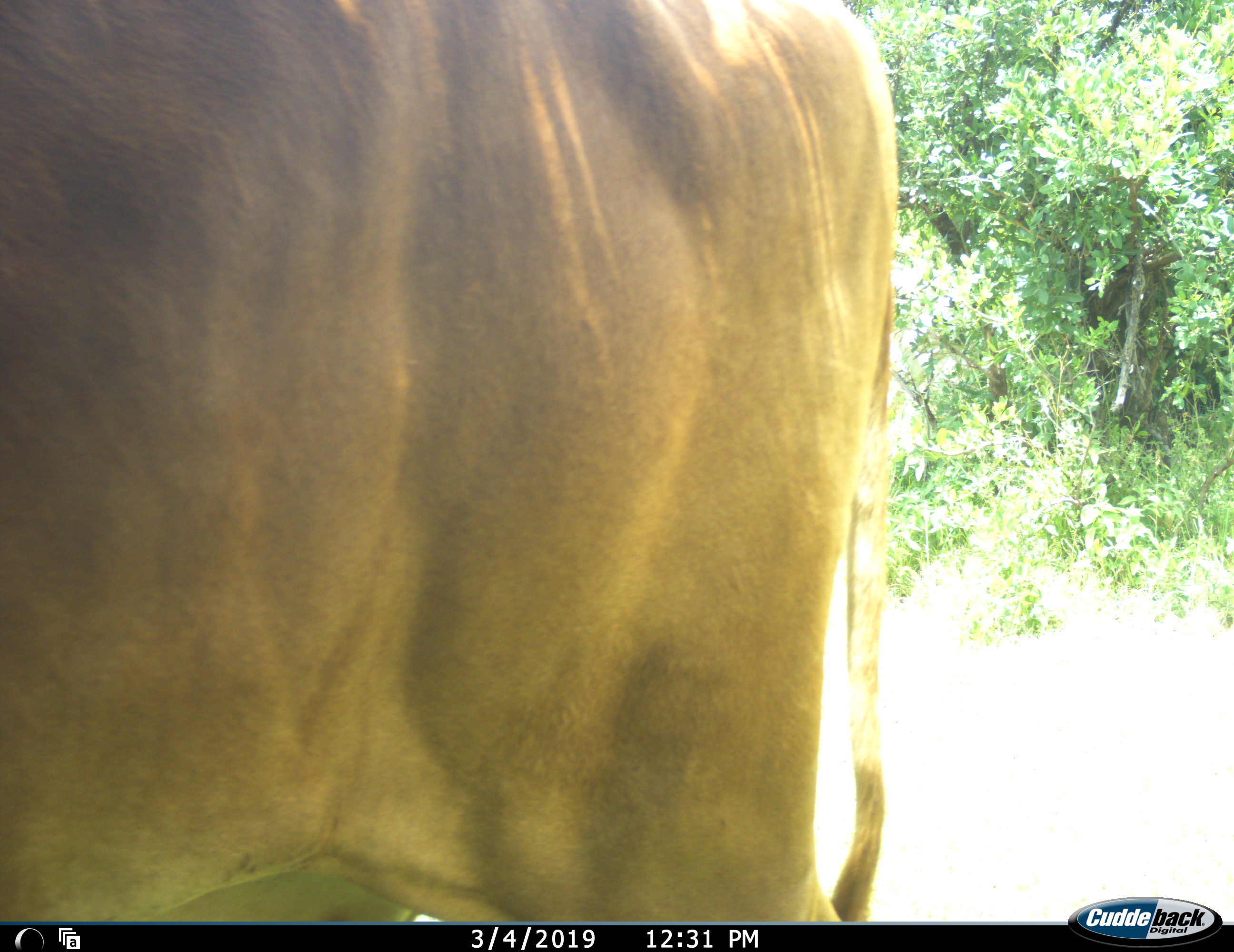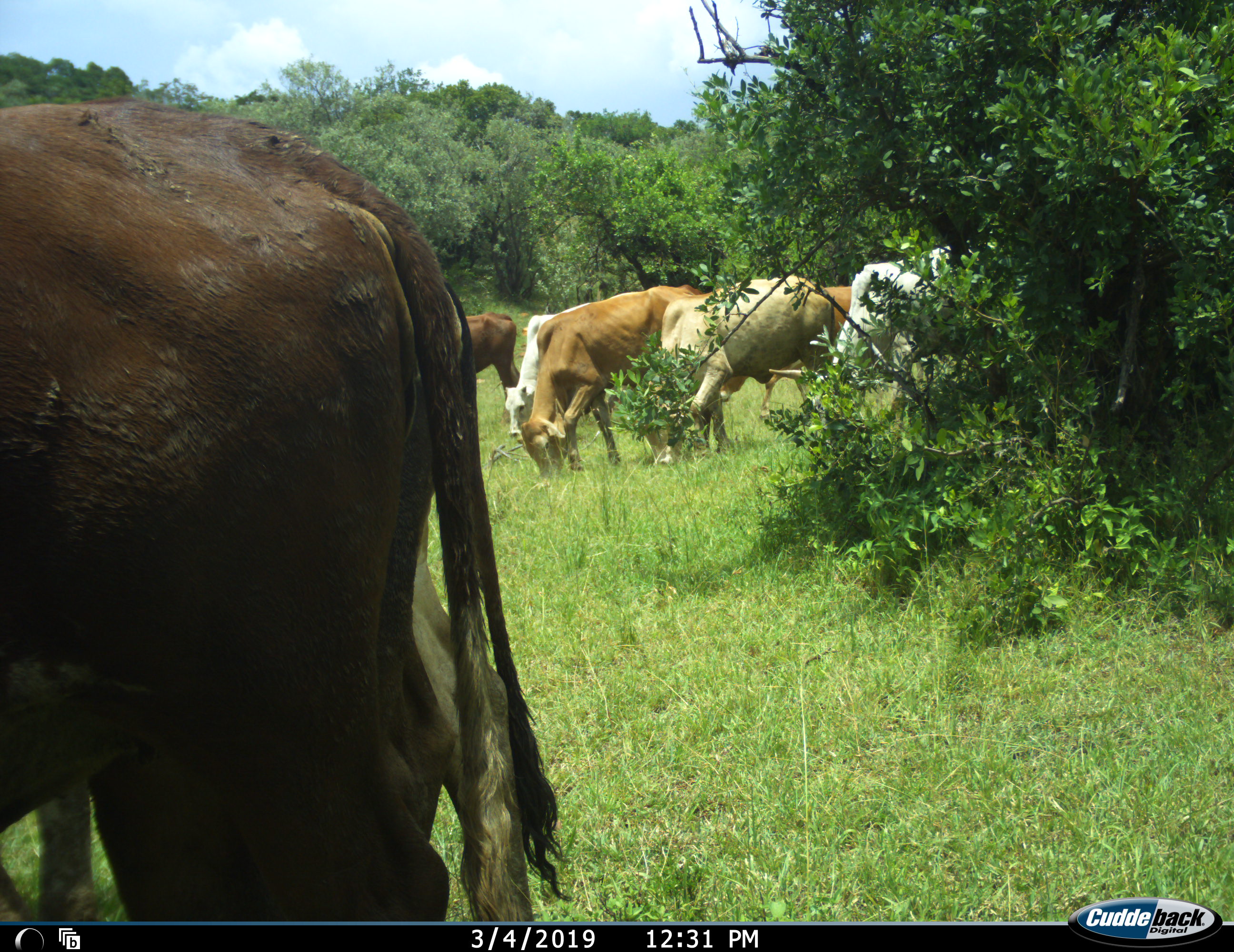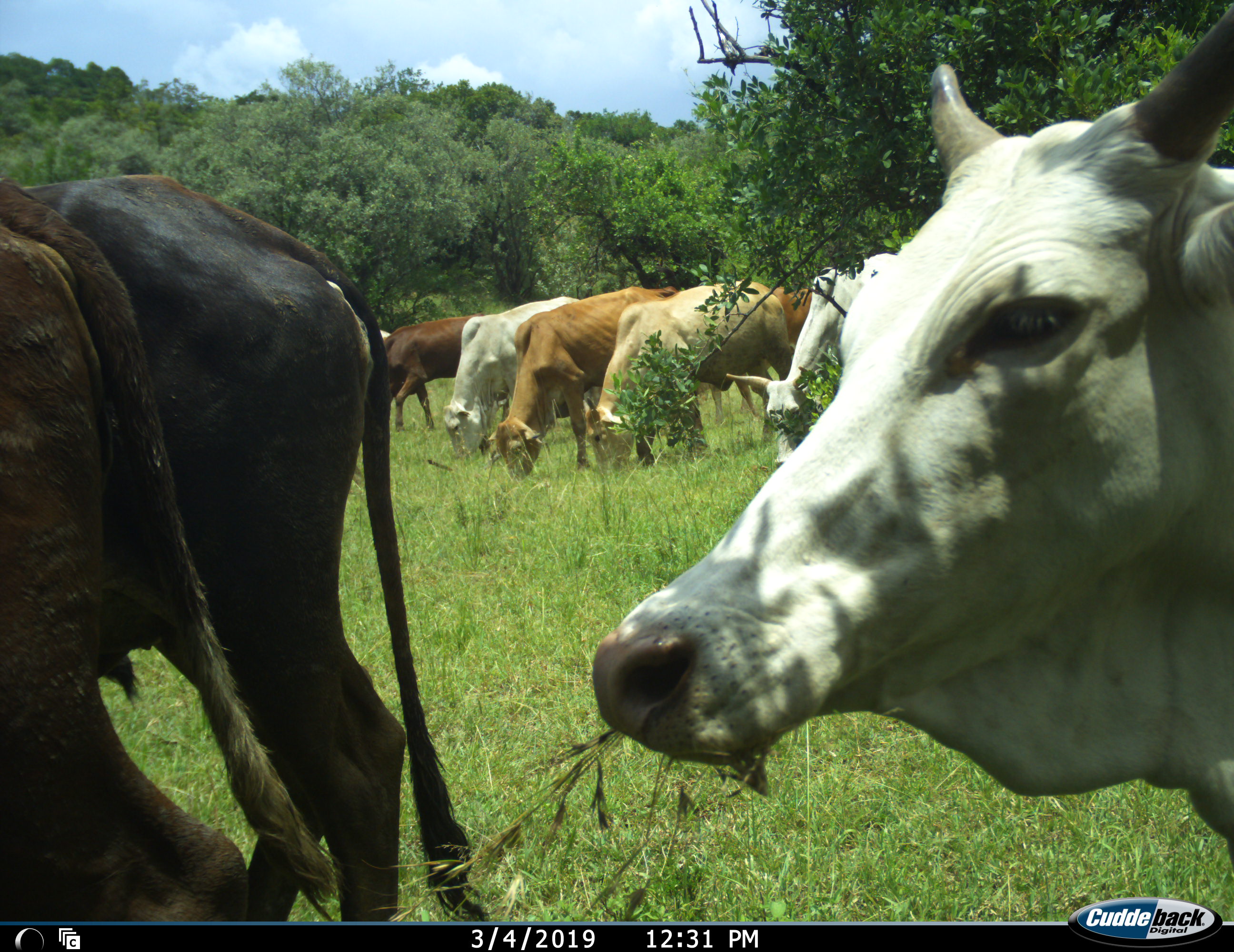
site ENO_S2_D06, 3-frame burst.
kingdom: Animalia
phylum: Chordata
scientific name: Vertebrata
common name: domestic animal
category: domesticanimal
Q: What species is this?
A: Domesticanimal (domestic animal) (Vertebrata).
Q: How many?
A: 9.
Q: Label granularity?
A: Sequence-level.